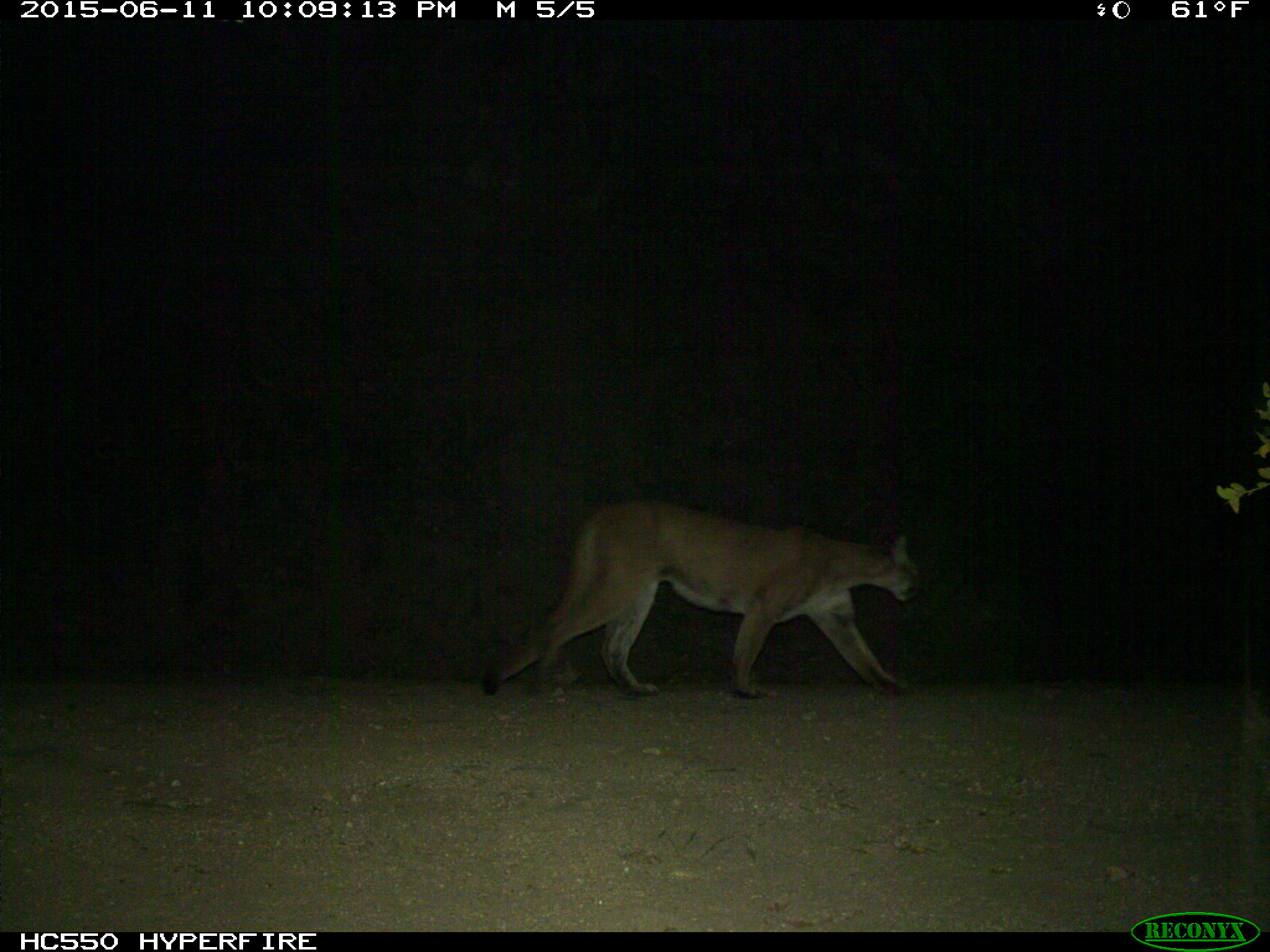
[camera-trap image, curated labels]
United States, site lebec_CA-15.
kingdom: Animalia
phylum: Chordata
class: Mammalia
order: Carnivora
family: Felidae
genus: Puma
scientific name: Puma concolor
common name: mountain lion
Puma concolor (mountain lion).